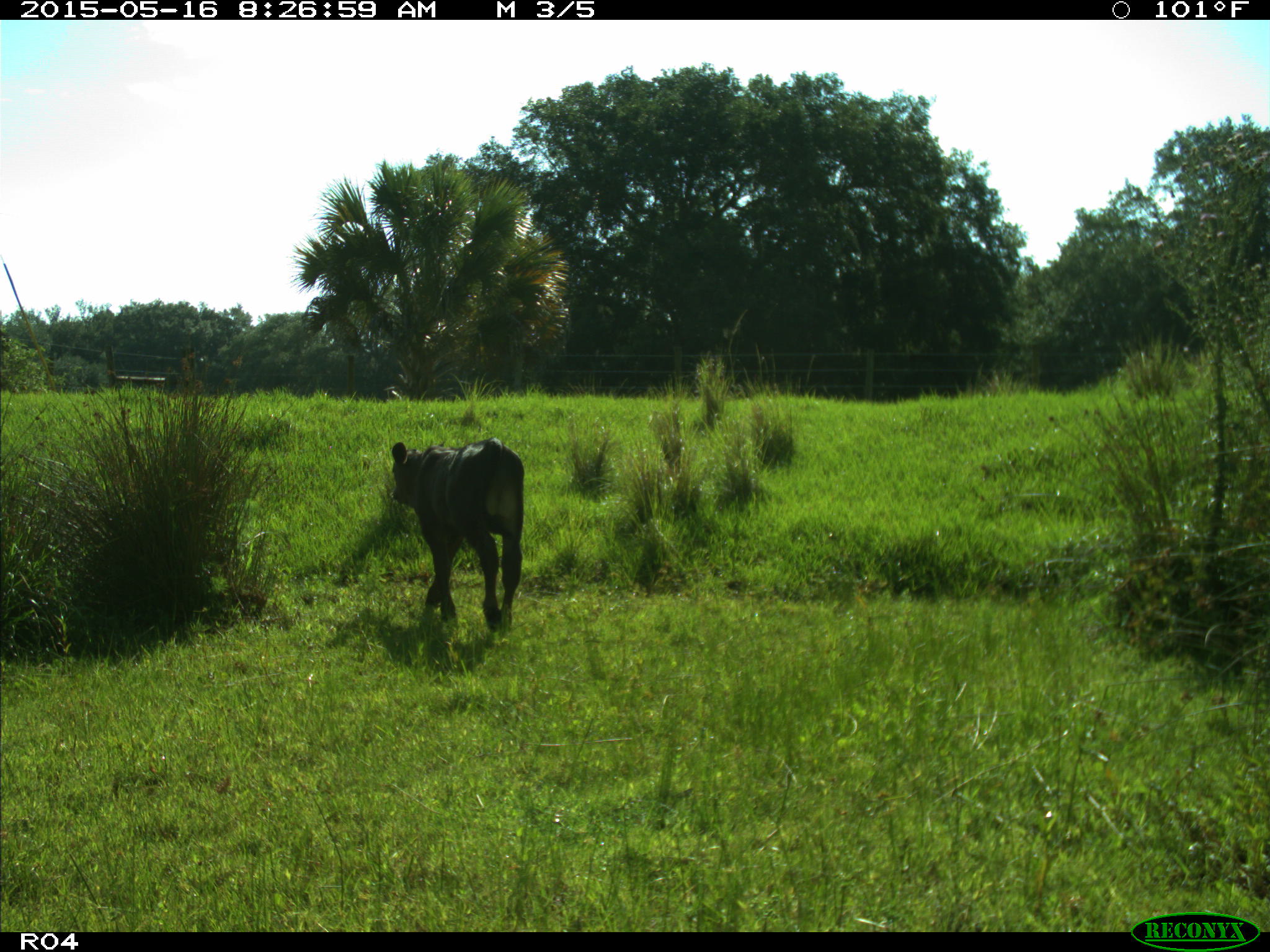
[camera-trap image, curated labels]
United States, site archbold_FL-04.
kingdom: Animalia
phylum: Chordata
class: Mammalia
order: Artiodactyla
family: Bovidae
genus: Bos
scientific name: Bos taurus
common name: domestic cow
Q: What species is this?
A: Bos taurus (domestic cow).